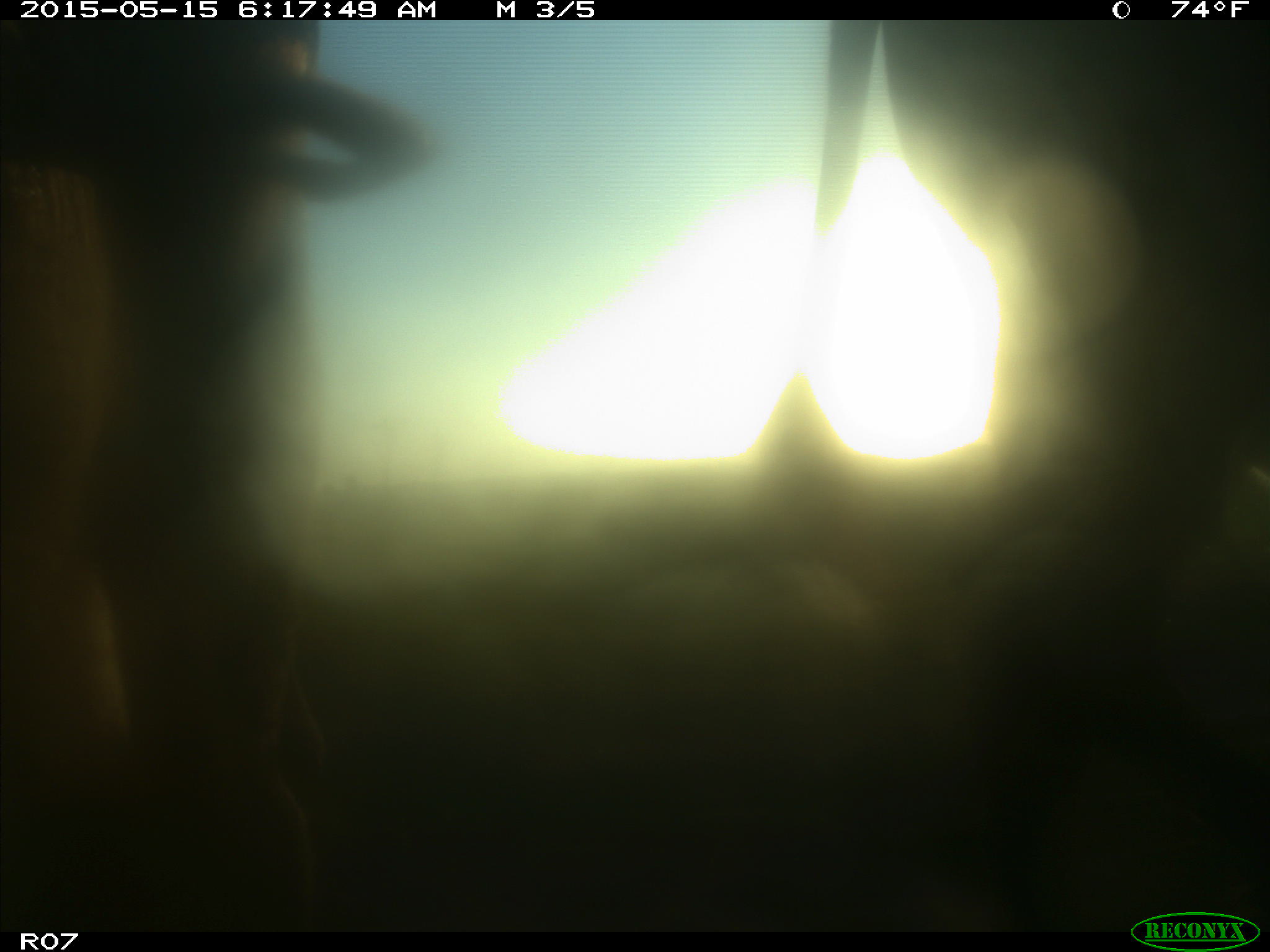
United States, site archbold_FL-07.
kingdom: Animalia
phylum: Chordata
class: Mammalia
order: Artiodactyla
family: Bovidae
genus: Bos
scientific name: Bos taurus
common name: domestic cow